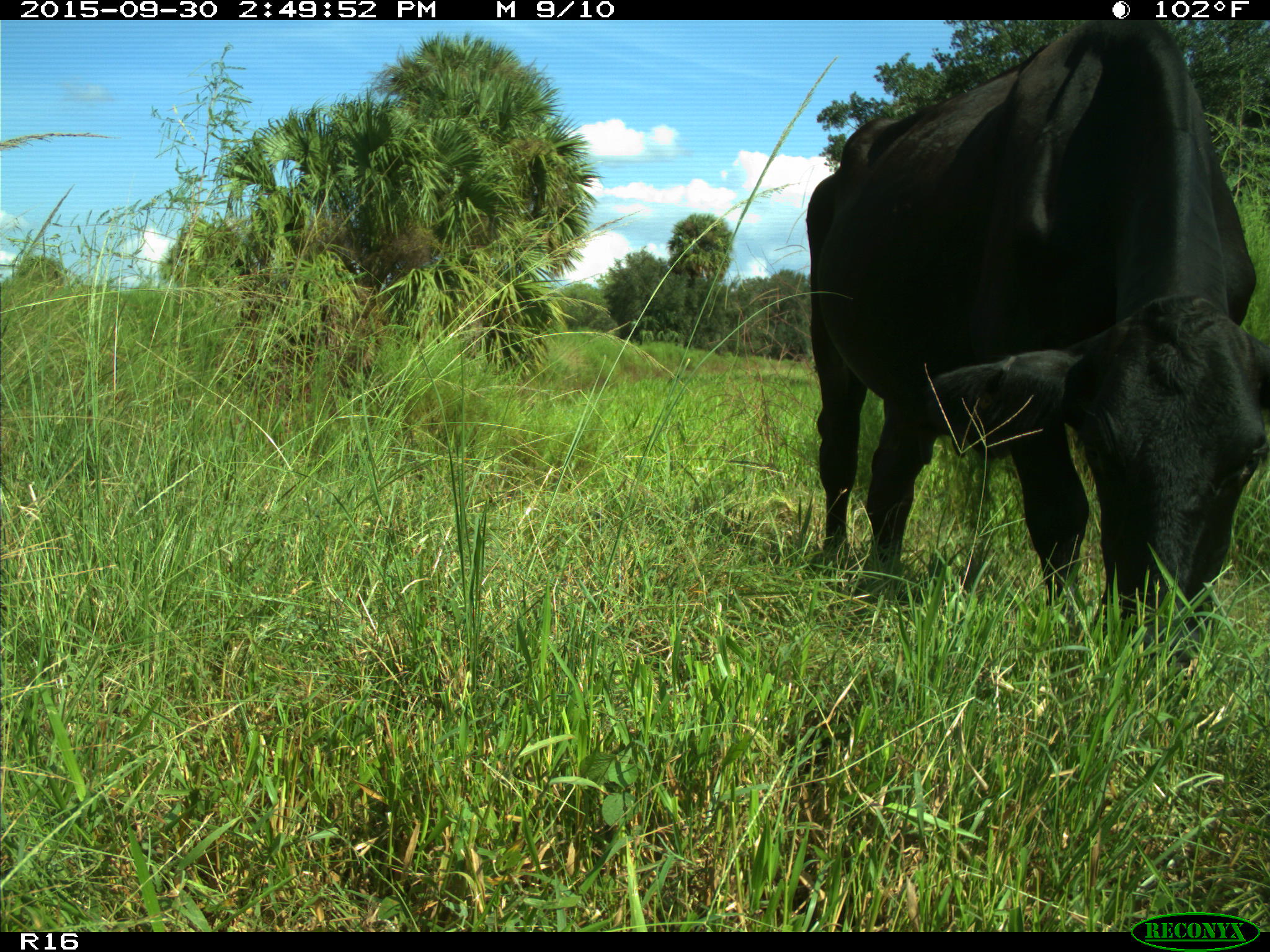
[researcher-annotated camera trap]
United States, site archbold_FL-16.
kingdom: Animalia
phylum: Chordata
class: Mammalia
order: Artiodactyla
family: Bovidae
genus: Bos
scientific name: Bos taurus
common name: domestic cow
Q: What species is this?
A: Bos taurus (domestic cow).